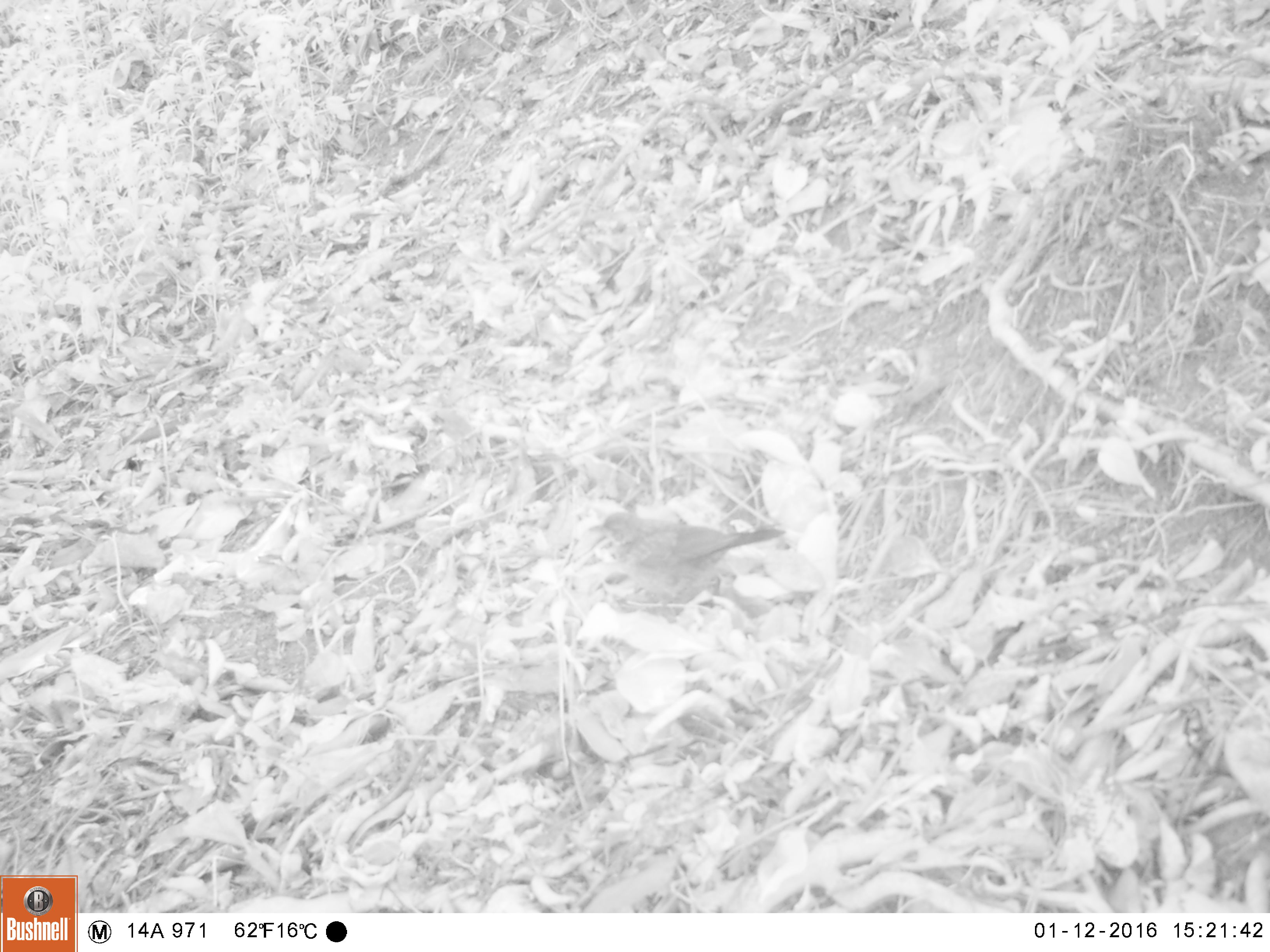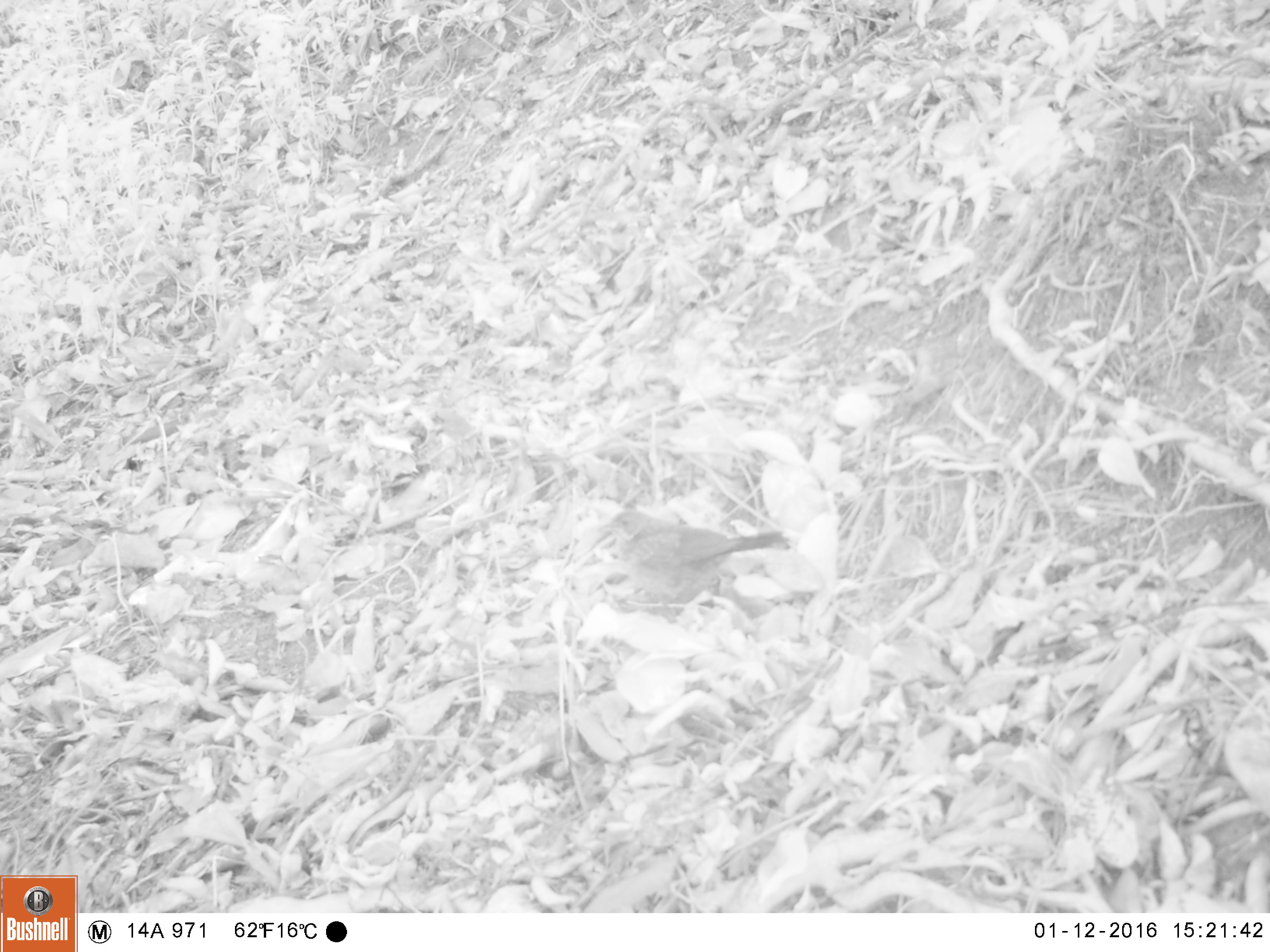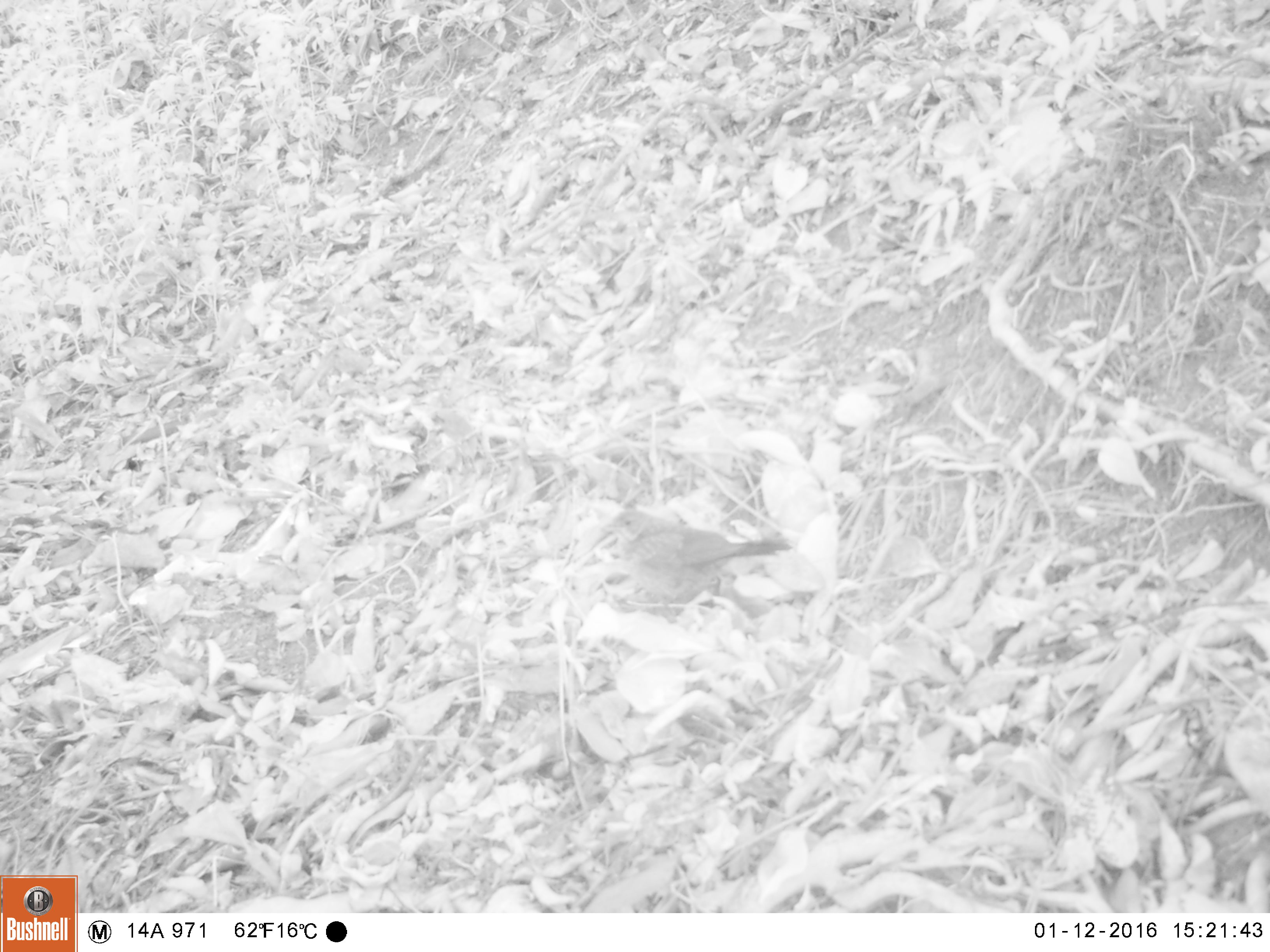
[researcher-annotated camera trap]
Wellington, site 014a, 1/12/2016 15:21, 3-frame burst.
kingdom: Animalia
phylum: Chordata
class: Aves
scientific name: Aves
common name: bird